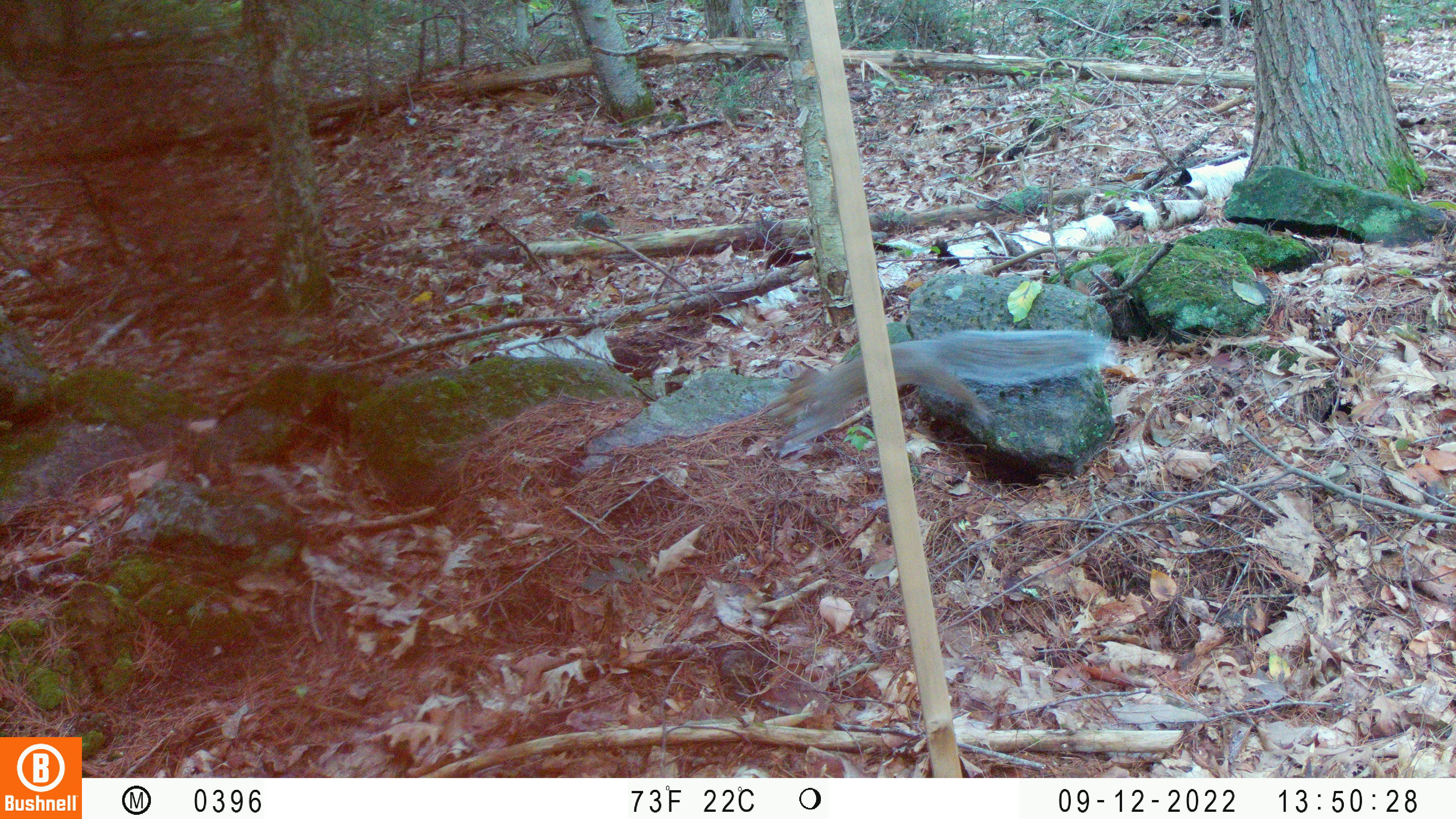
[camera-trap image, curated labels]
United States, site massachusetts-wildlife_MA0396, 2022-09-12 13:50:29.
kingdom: Animalia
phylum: Chordata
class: Mammalia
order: Rodentia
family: Sciuridae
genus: Sciurus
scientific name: Sciurus carolinensis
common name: gray squirrel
Gray squirrel (Sciurus carolinensis).